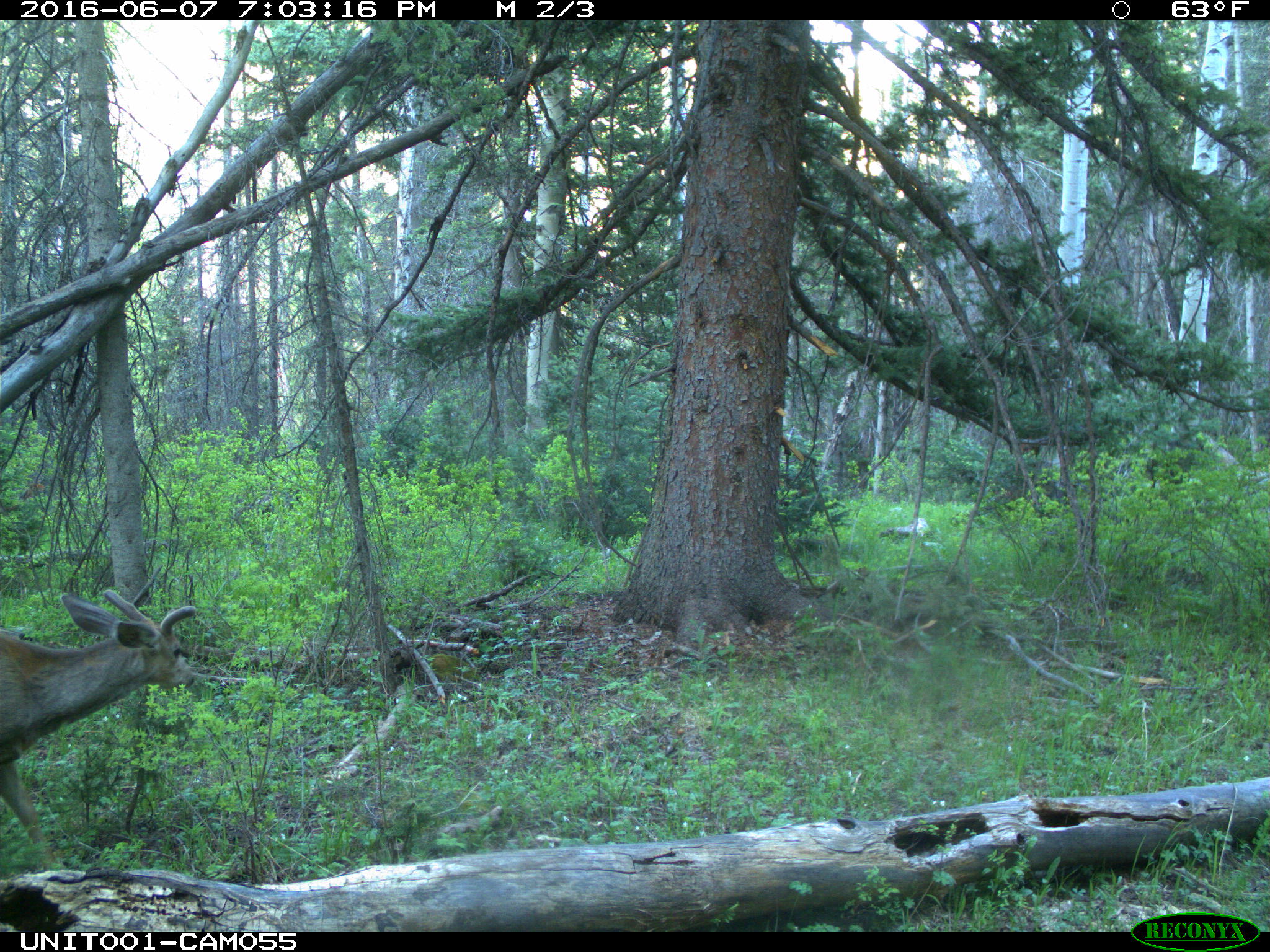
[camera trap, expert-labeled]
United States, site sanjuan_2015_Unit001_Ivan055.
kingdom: Animalia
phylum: Chordata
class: Mammalia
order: Artiodactyla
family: Cervidae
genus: Odocoileus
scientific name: Odocoileus hemionus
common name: mule deer